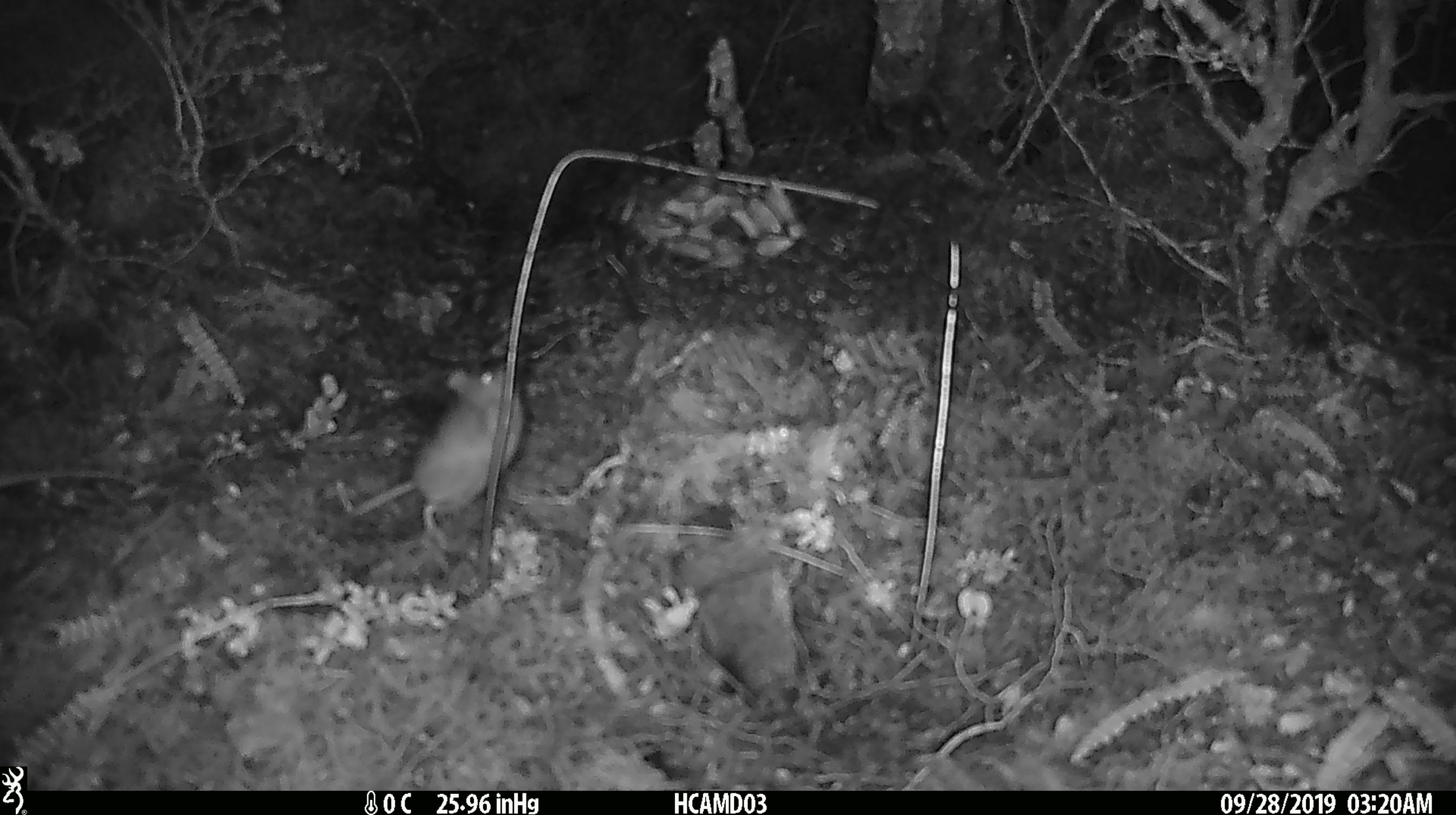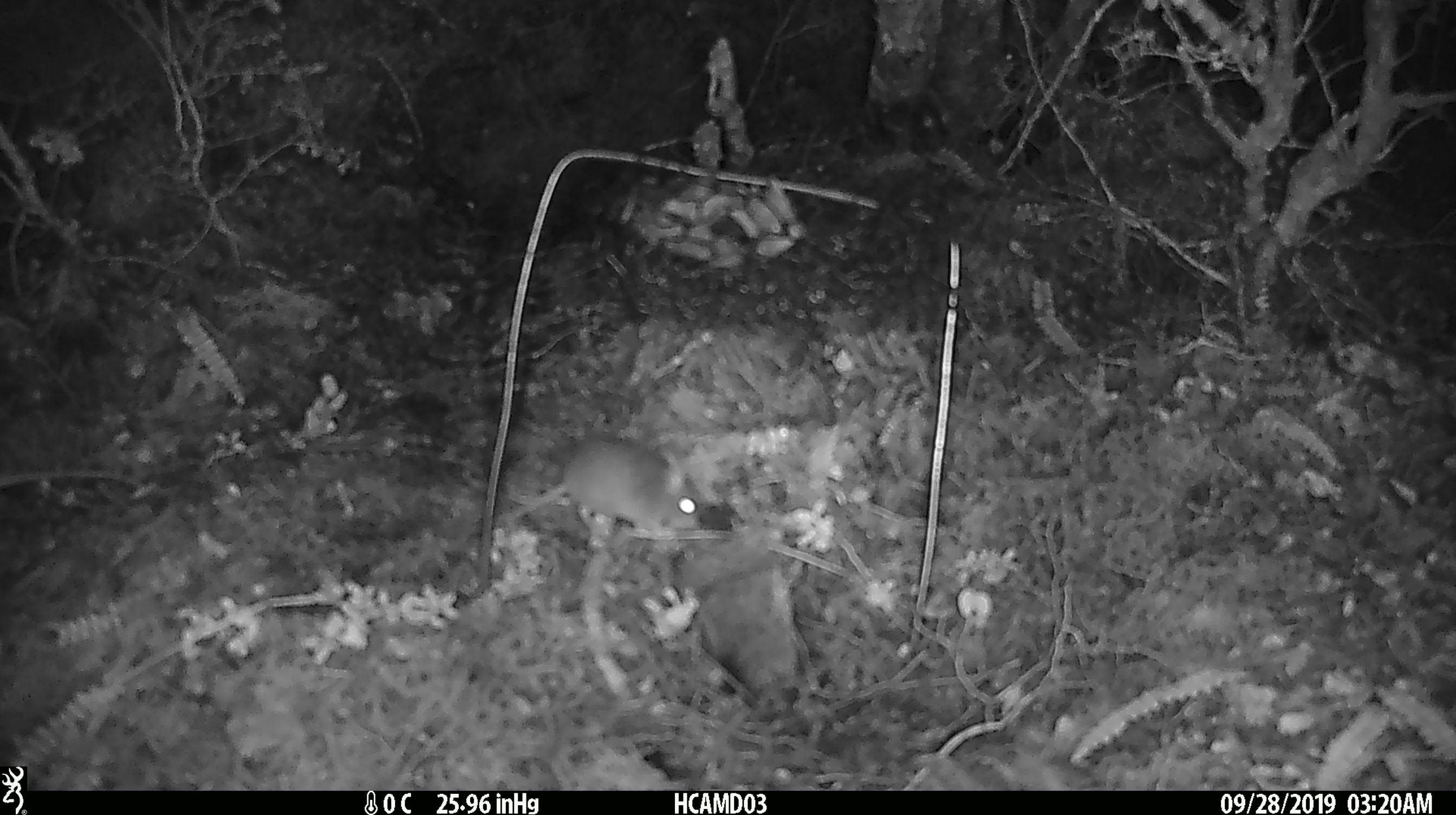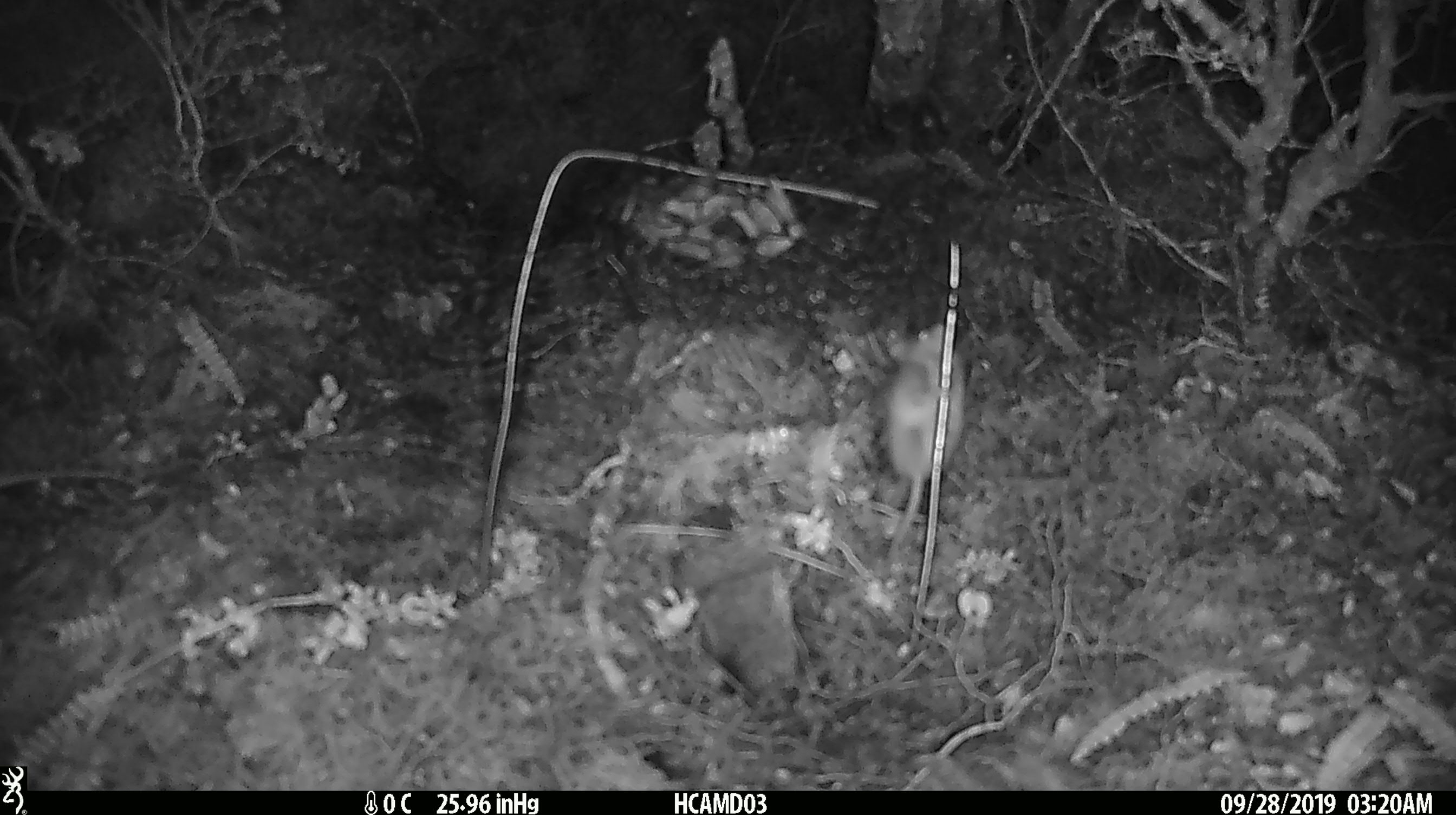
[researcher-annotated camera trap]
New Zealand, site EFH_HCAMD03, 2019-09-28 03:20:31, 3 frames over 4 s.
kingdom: Animalia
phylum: Chordata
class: Mammalia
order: Rodentia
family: Muridae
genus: Mus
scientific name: Mus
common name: mouse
Mouse (Mus).